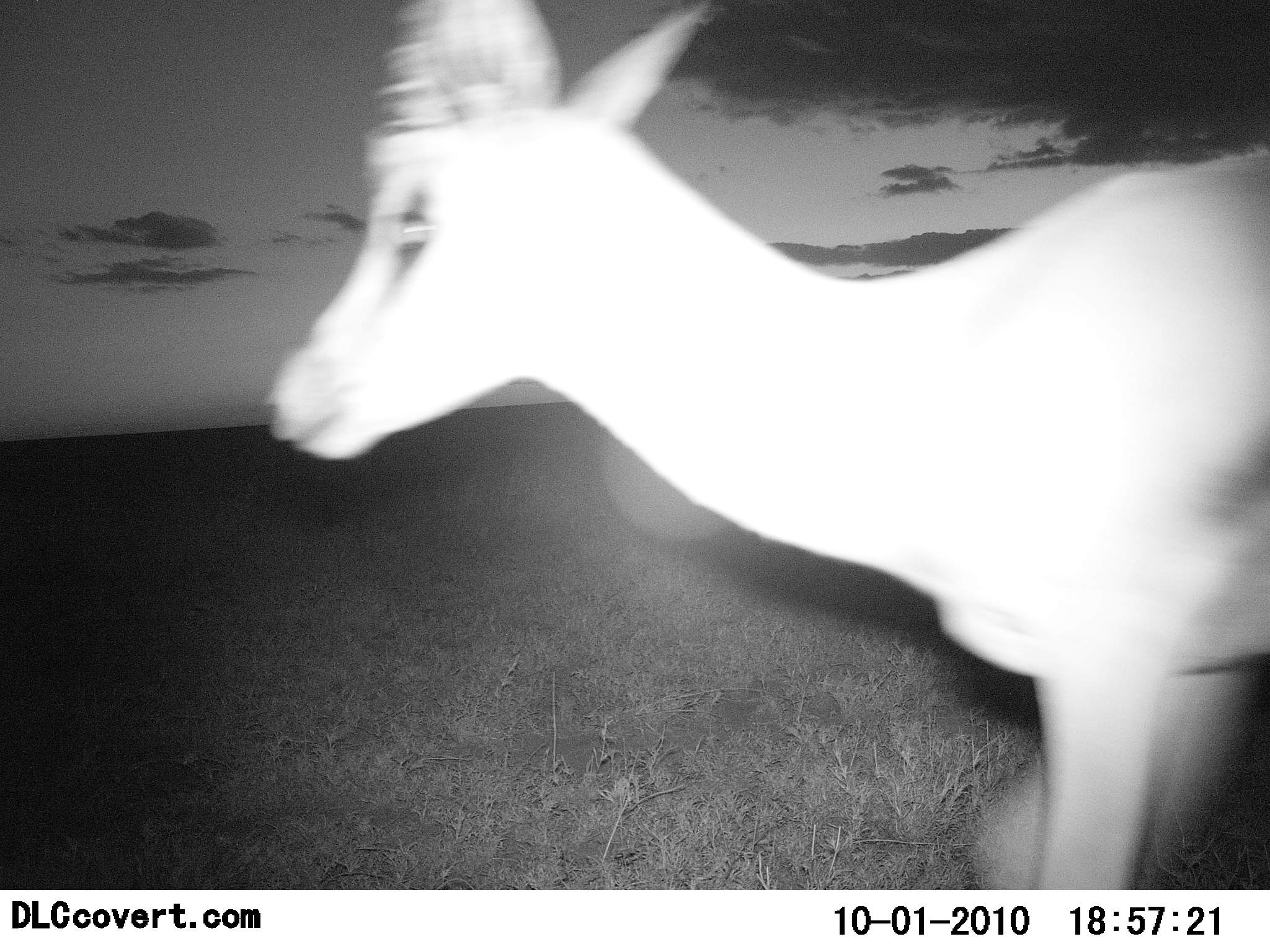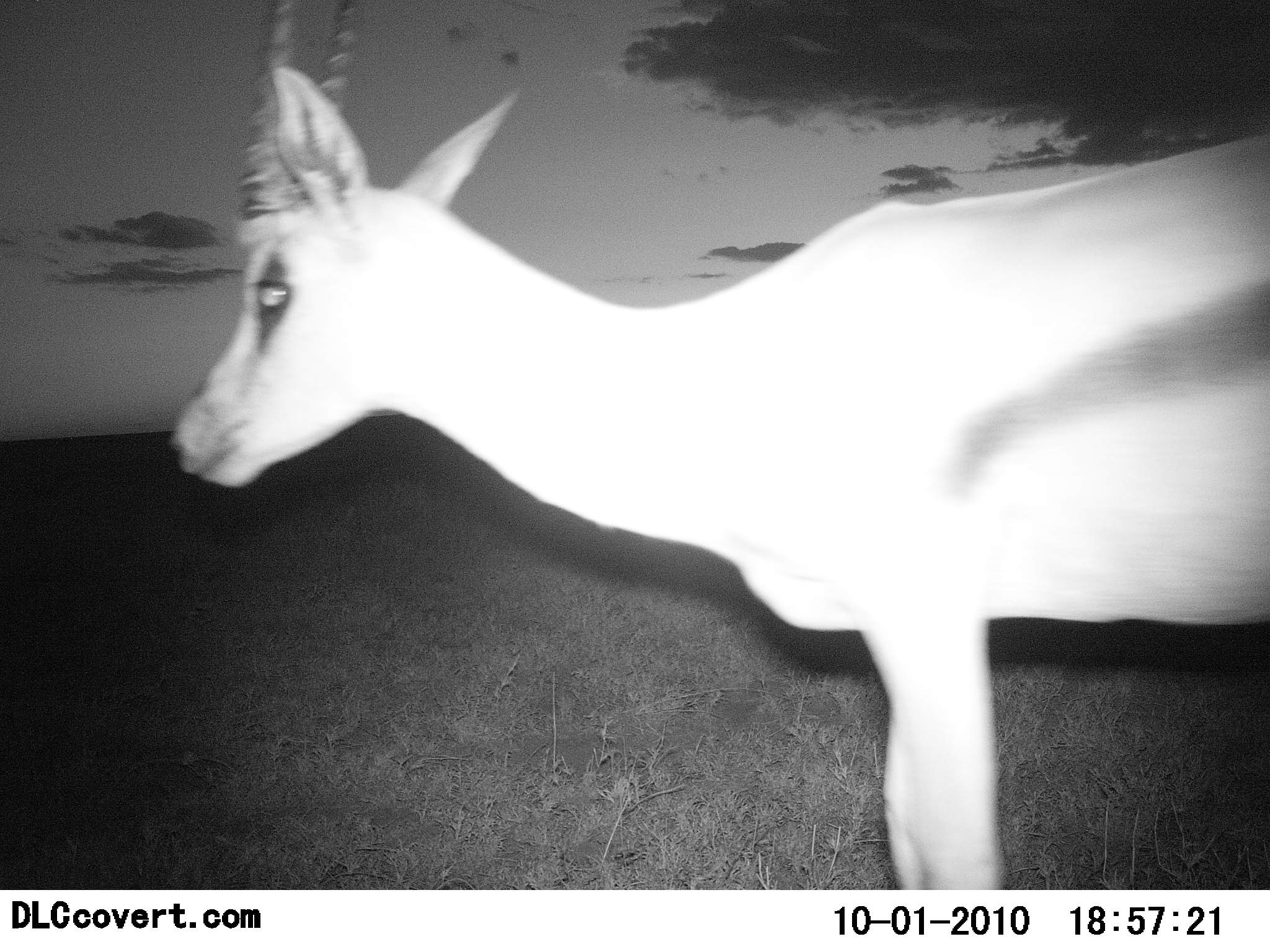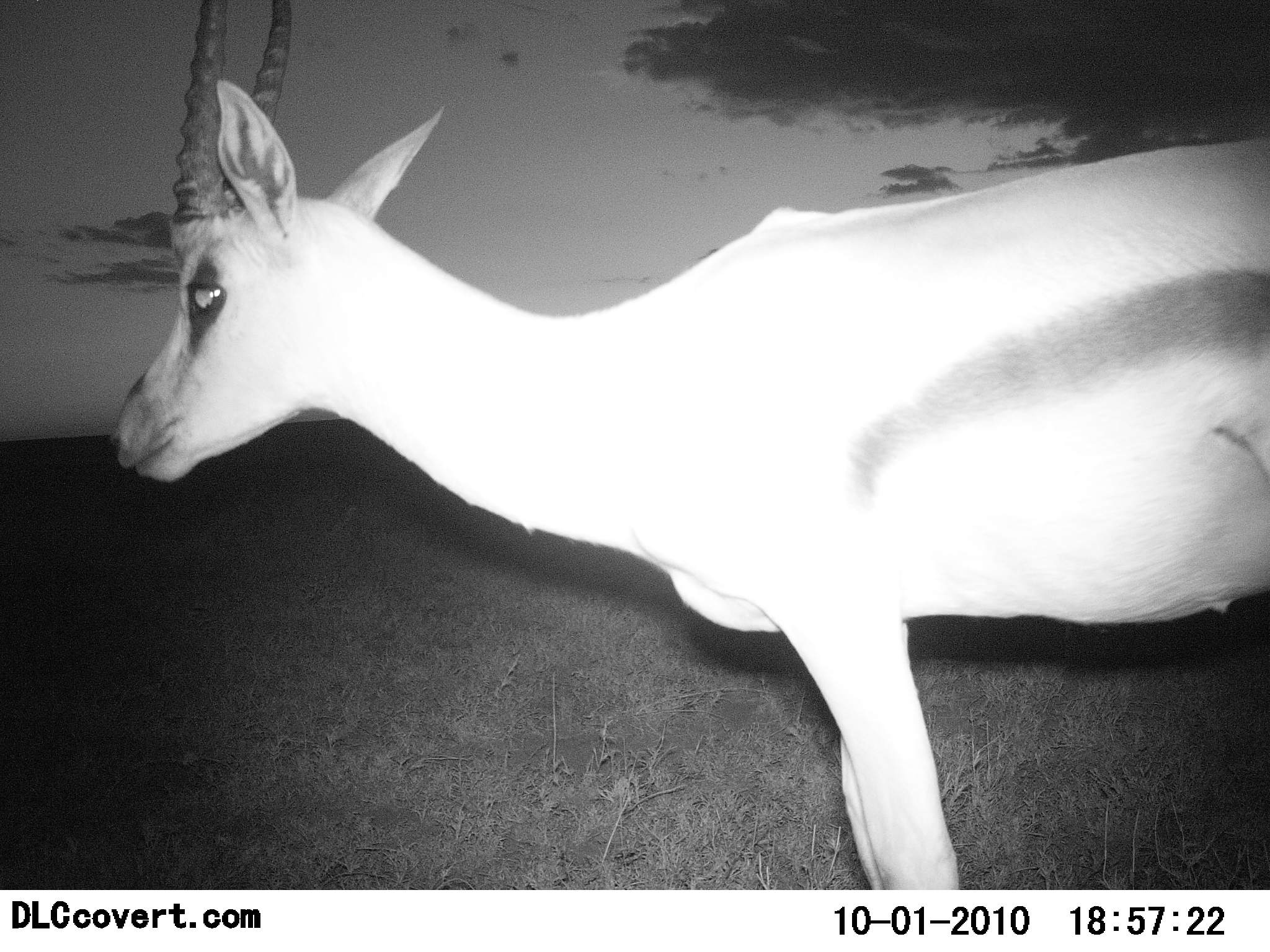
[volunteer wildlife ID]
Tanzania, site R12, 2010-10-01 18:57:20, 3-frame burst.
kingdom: Animalia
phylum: Chordata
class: Mammalia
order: Artiodactyla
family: Bovidae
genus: Eudorcas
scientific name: Eudorcas thomsonii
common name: thomson's gazelle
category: gazellethomsons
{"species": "gazellethomsons (thomson's gazelle) (Eudorcas thomsonii)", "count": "1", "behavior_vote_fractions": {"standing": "33%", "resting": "0%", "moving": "67%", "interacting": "0%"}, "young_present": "0%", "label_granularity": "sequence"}